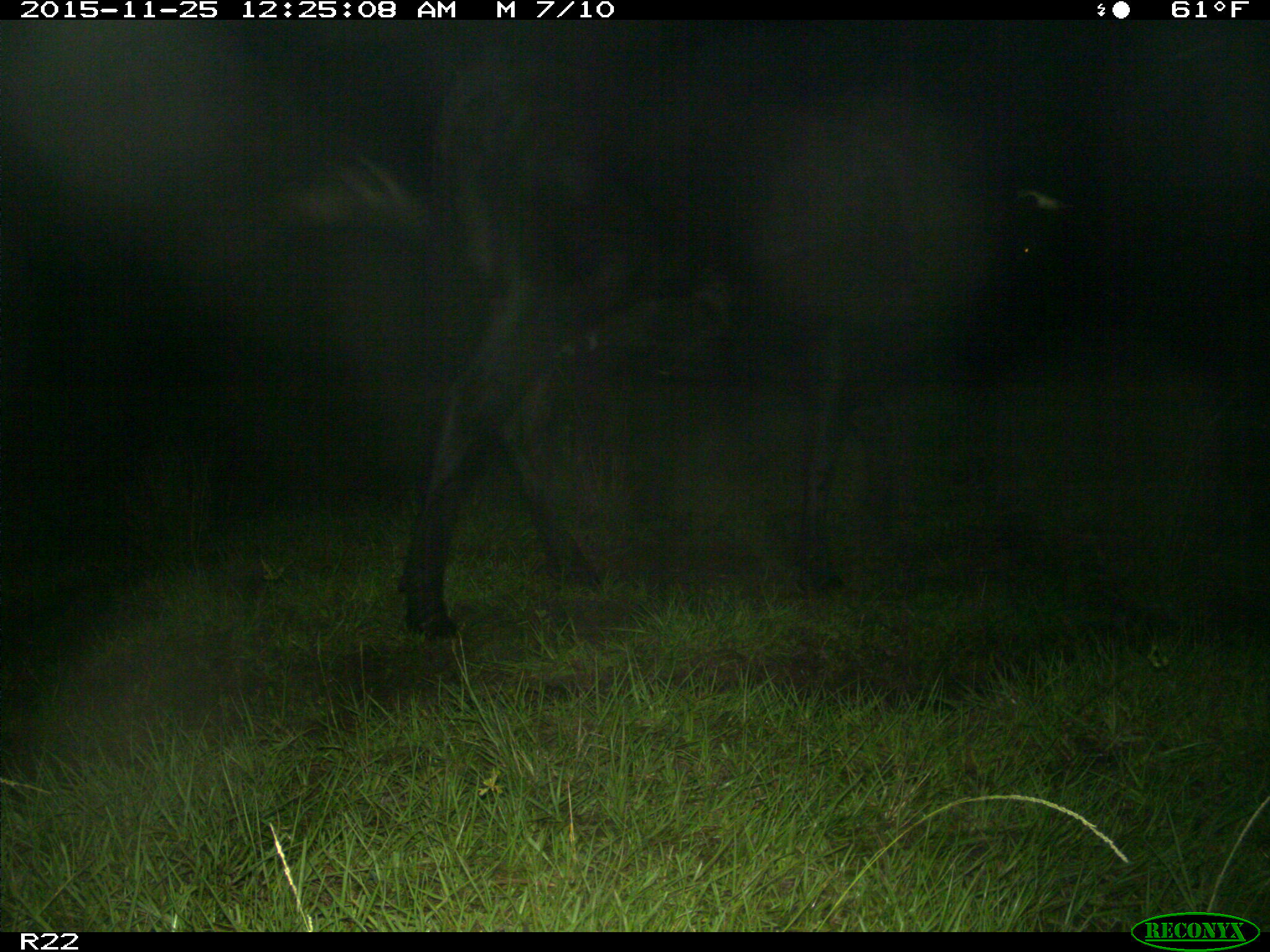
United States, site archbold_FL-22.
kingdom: Animalia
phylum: Chordata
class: Mammalia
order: Artiodactyla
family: Bovidae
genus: Bos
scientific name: Bos taurus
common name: domestic cow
Bos taurus (domestic cow).